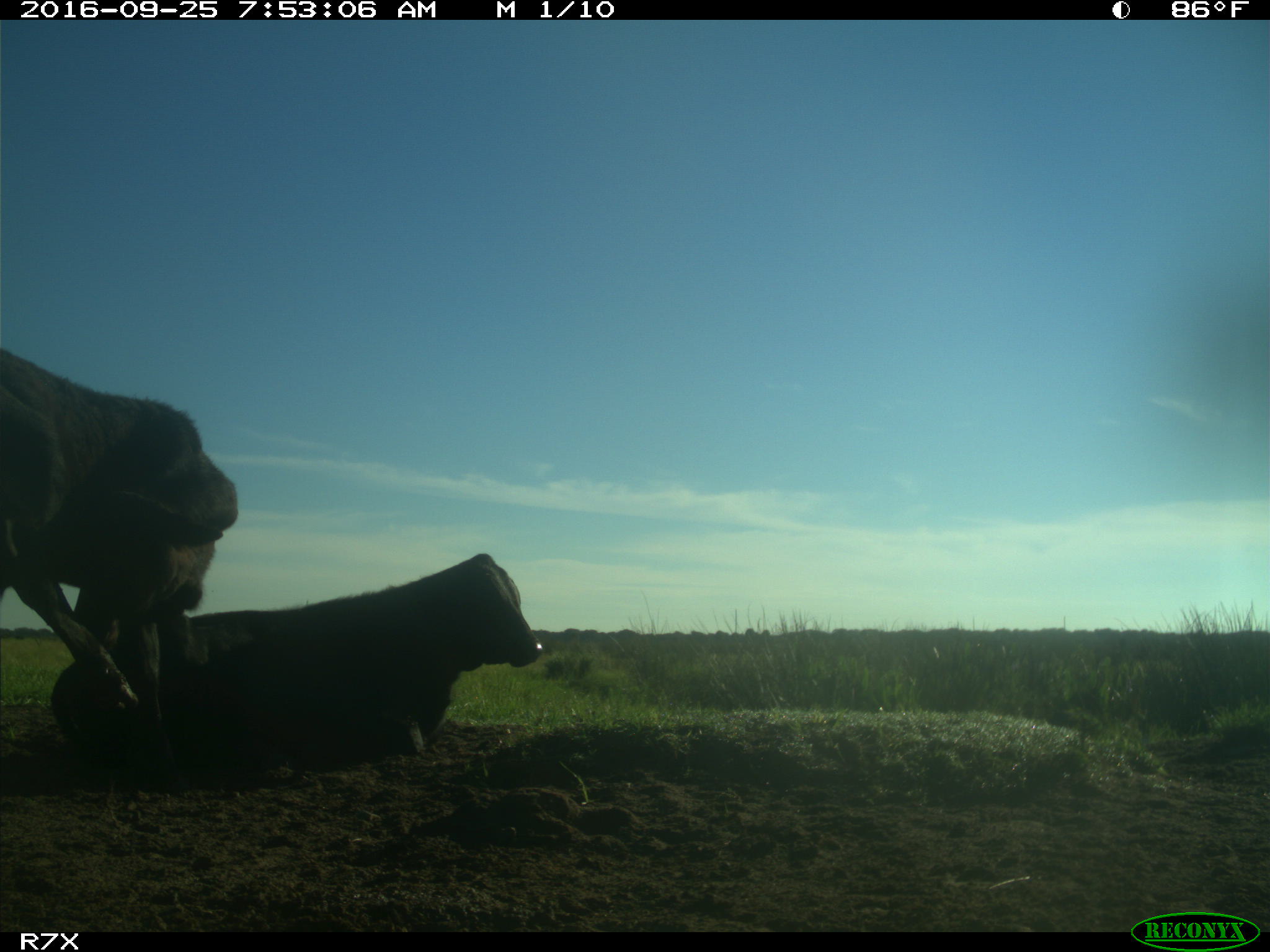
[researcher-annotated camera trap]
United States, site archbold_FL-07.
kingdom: Animalia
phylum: Chordata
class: Mammalia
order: Artiodactyla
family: Bovidae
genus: Bos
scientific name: Bos taurus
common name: domestic cow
Bos taurus (domestic cow).